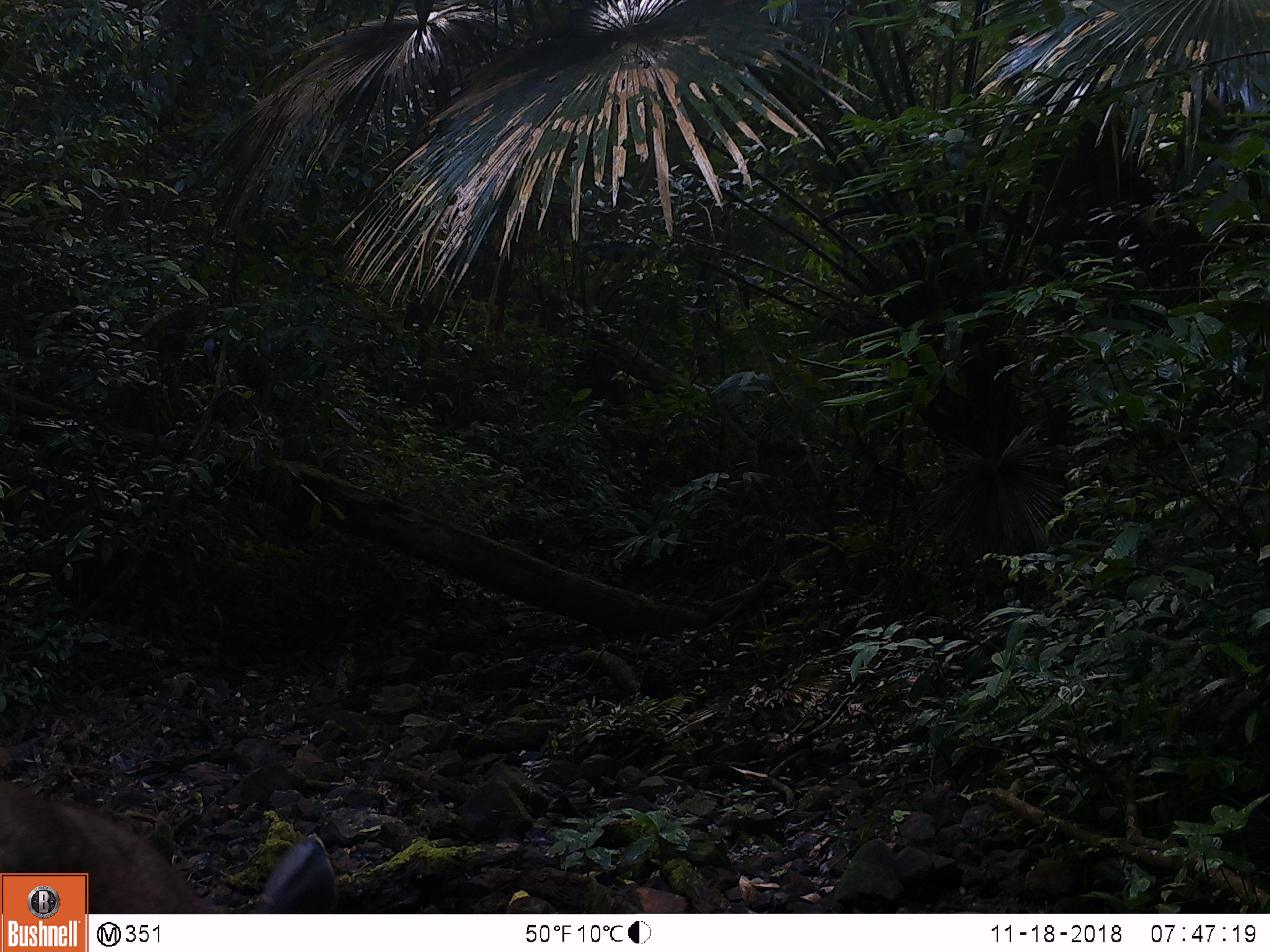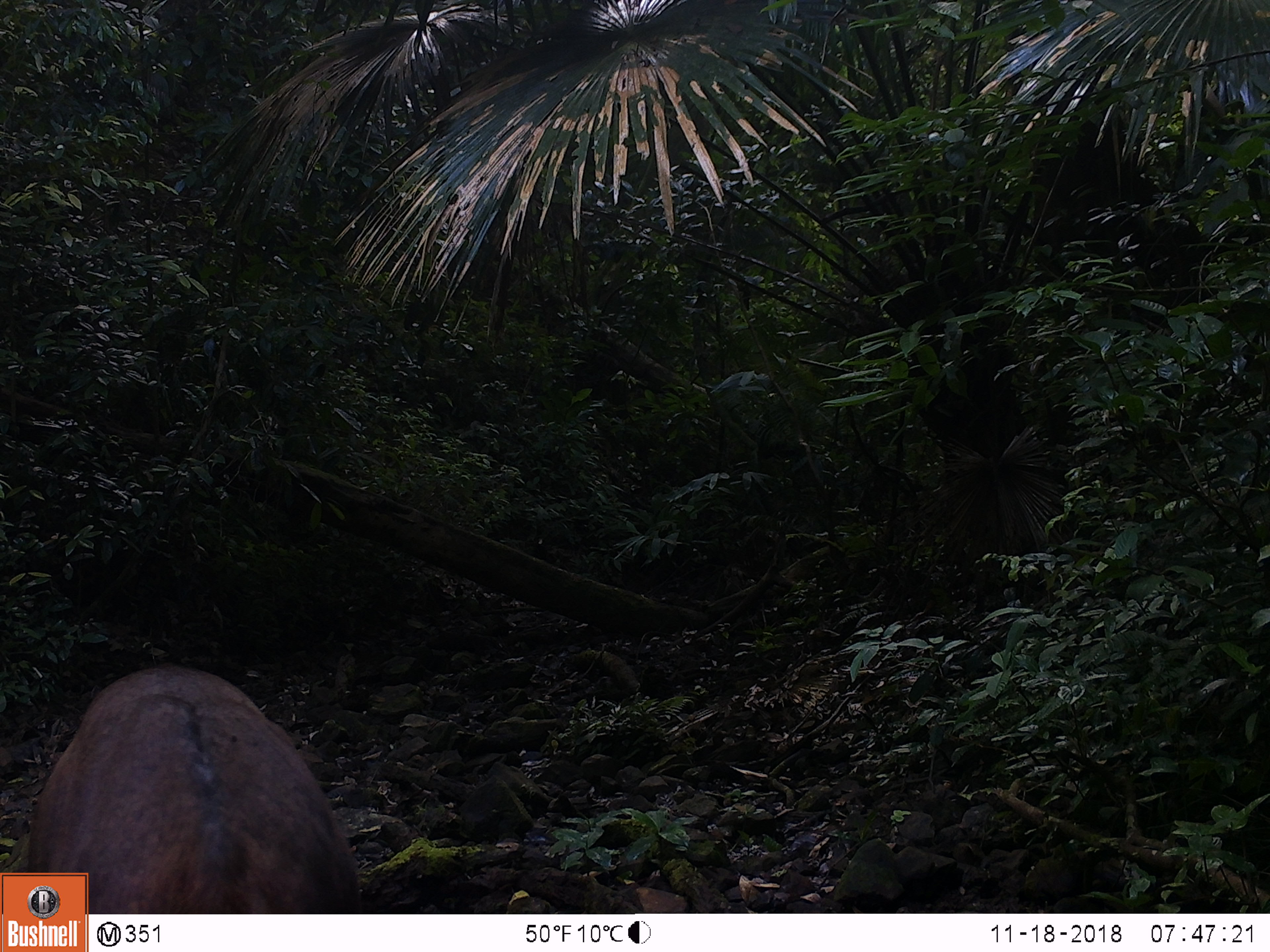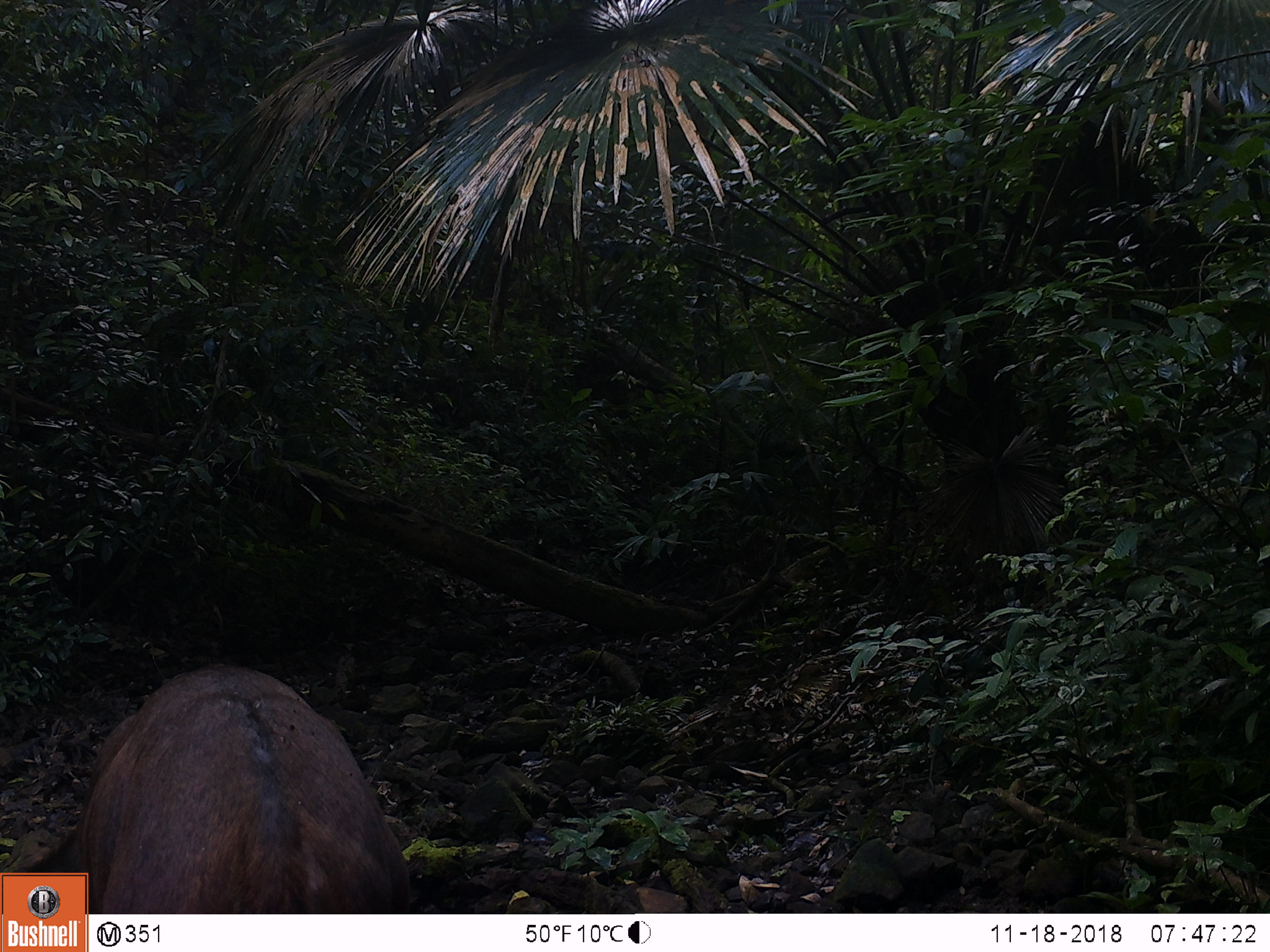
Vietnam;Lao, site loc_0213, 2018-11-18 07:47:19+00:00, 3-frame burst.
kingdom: Animalia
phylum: Chordata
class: Mammalia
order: Artiodactyla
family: Cervidae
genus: Rusa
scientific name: Rusa unicolor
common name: sambar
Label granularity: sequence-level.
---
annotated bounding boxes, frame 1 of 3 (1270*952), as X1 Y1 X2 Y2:
sambar: 0 775 339 914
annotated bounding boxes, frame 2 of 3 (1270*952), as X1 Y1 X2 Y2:
sambar: 22 660 365 914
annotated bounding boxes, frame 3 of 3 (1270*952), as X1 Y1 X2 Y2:
sambar: 11 658 414 915